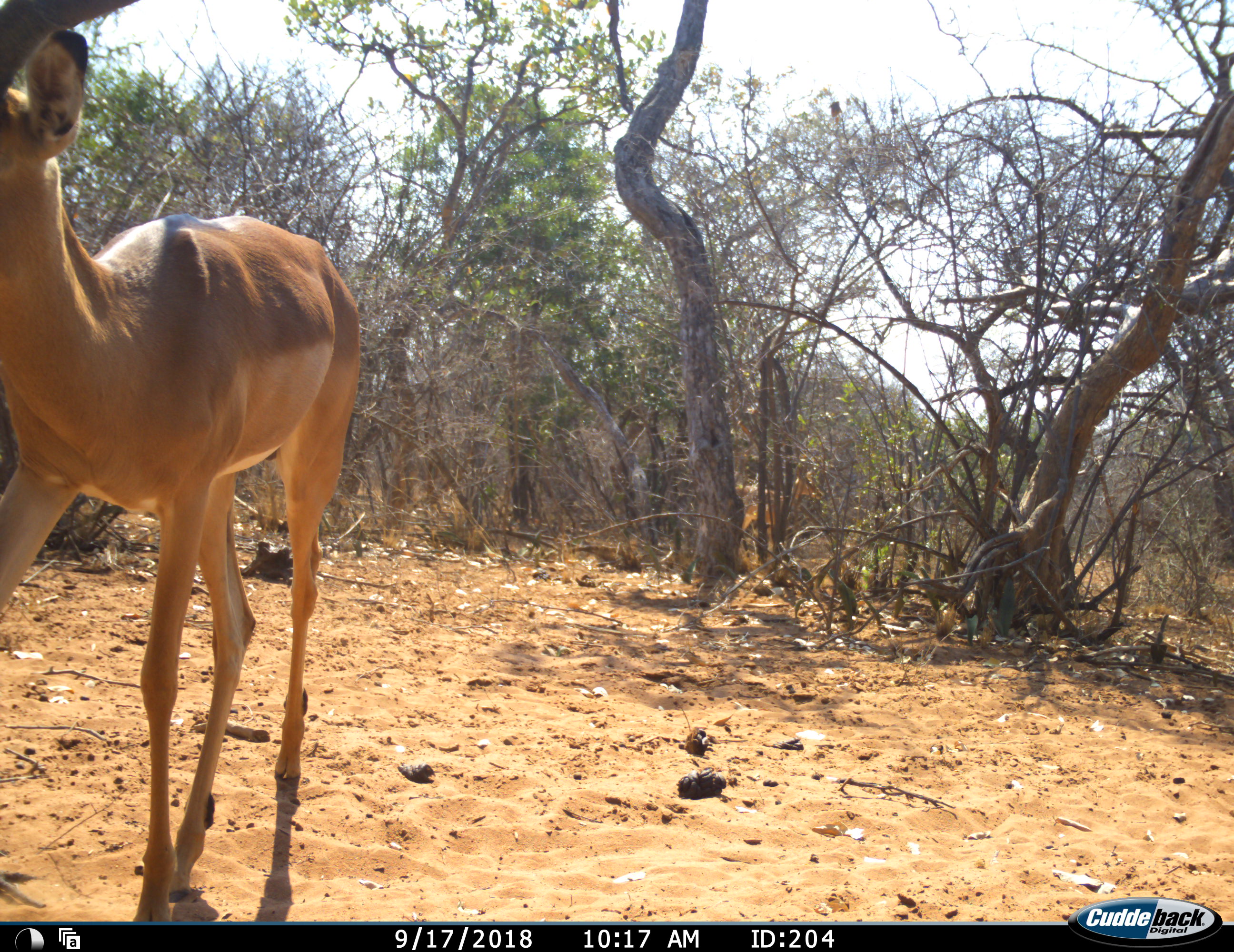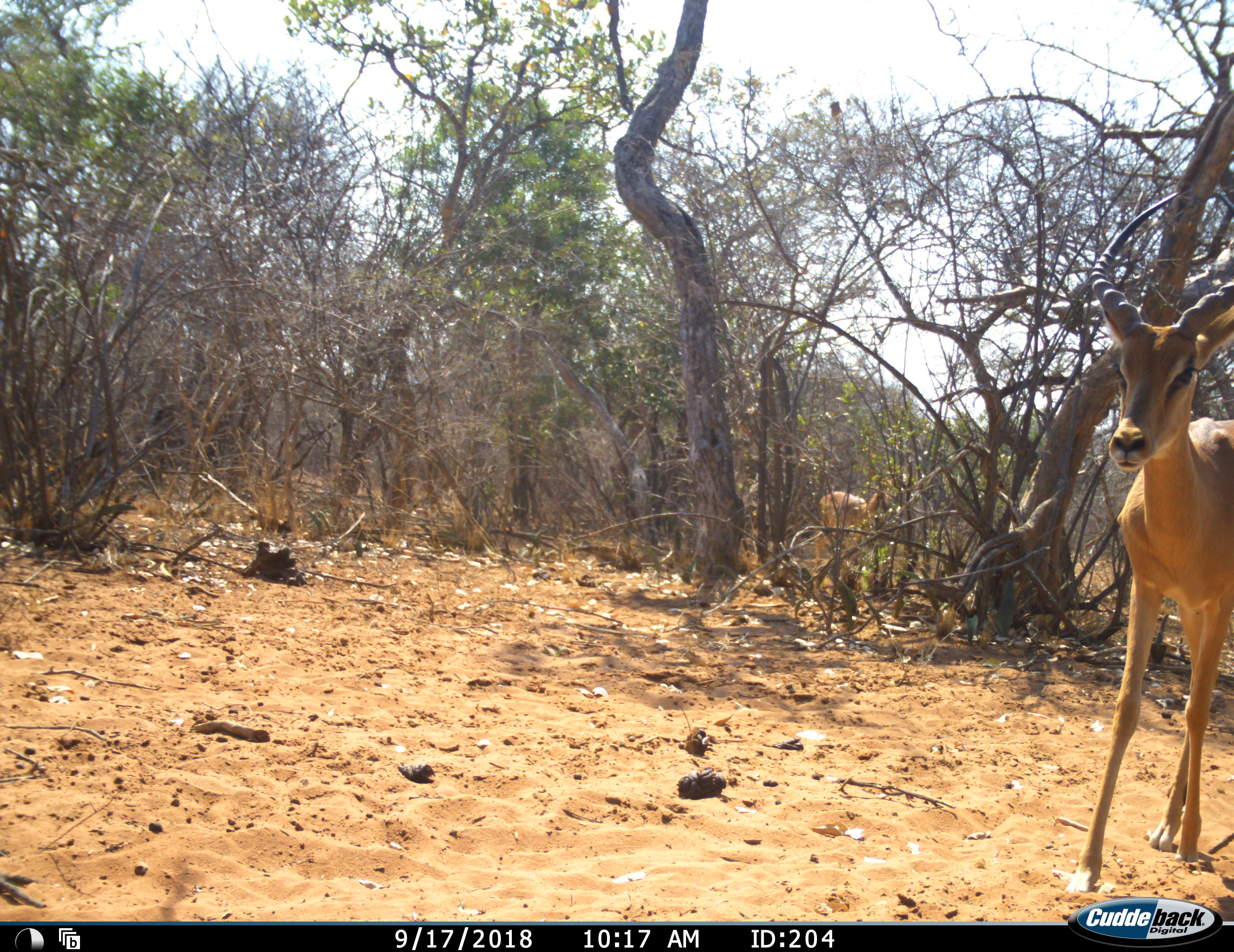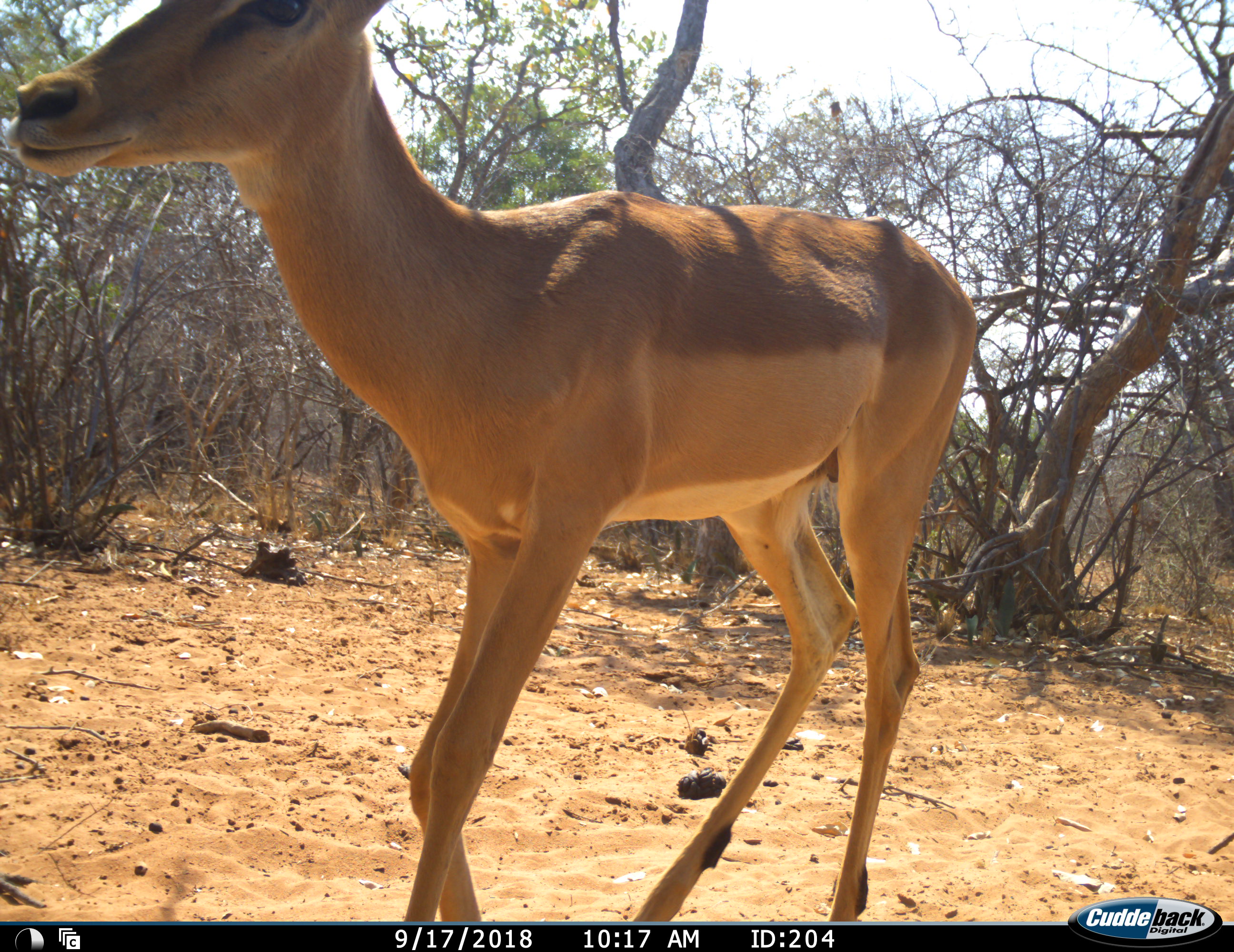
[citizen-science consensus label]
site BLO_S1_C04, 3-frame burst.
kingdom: Animalia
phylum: Chordata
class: Mammalia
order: Artiodactyla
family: Bovidae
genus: Aepyceros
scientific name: Aepyceros melampus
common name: impala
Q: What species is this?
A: Impala (Aepyceros melampus).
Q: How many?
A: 2.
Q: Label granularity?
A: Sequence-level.